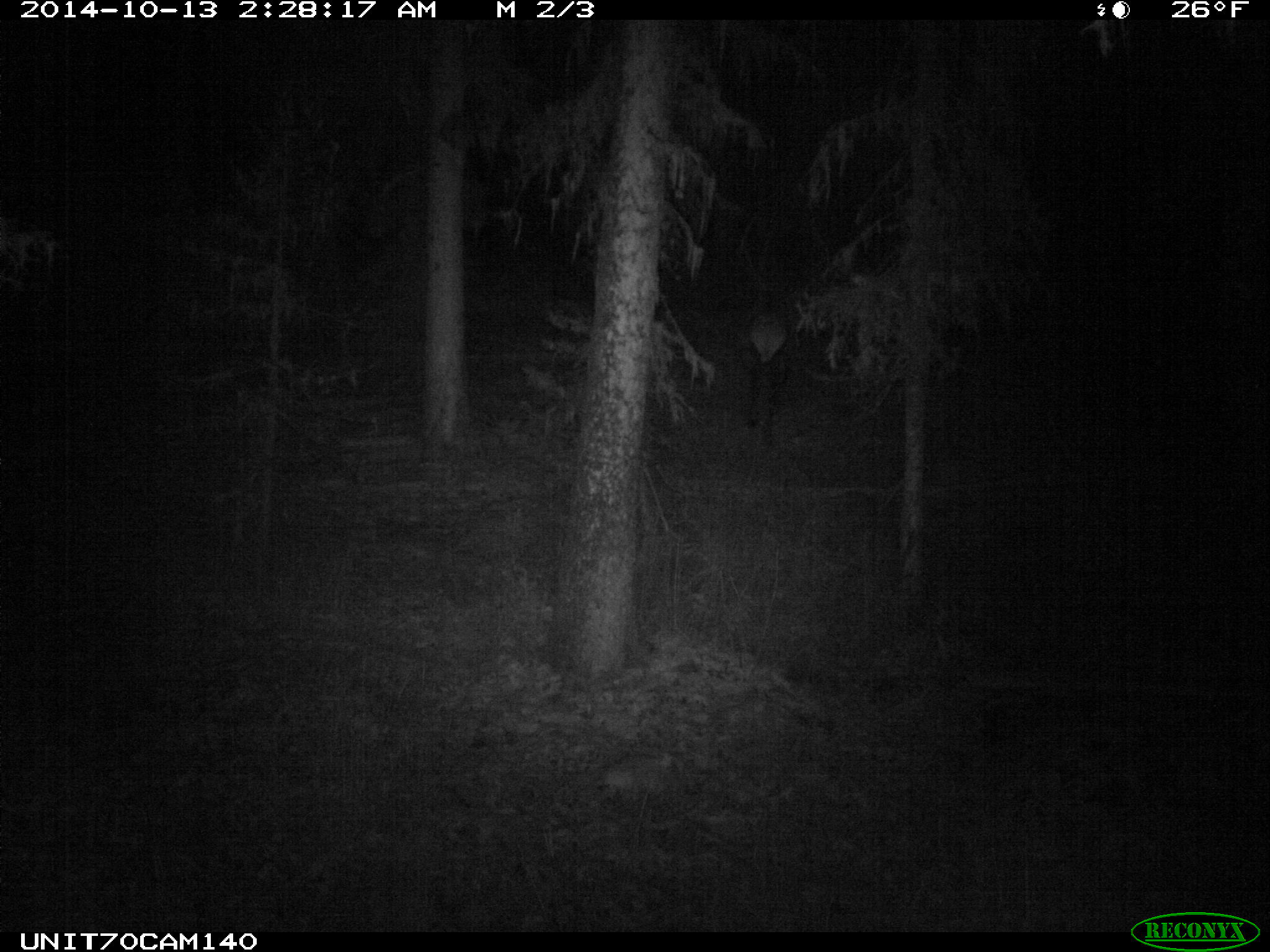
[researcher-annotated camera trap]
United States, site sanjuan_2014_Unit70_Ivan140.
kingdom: Animalia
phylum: Chordata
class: Mammalia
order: Artiodactyla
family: Cervidae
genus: Cervus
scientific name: Cervus elaphus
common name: red deer